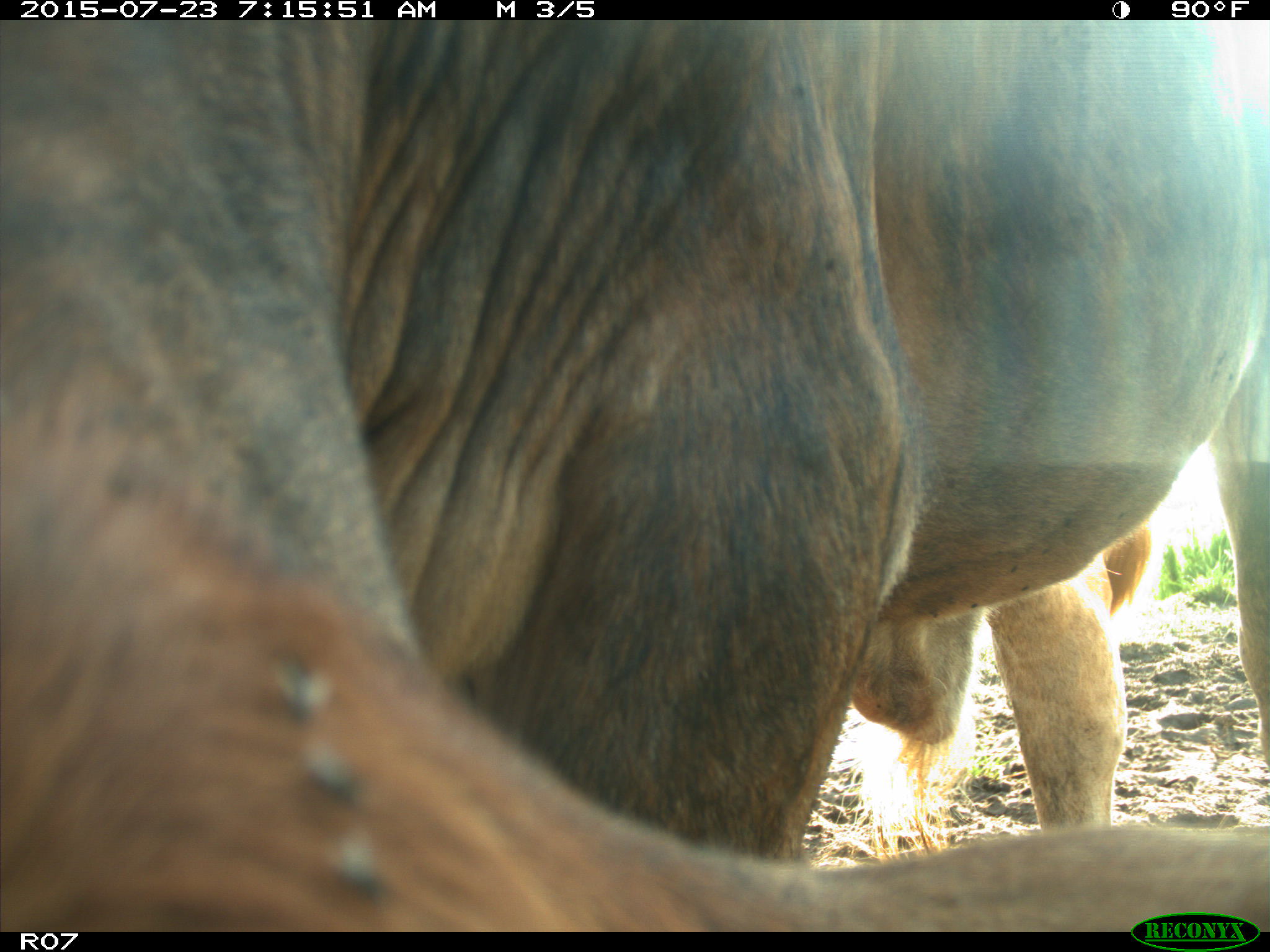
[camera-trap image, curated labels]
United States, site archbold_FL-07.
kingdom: Animalia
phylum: Chordata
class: Mammalia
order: Artiodactyla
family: Bovidae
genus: Bos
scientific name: Bos taurus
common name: domestic cow